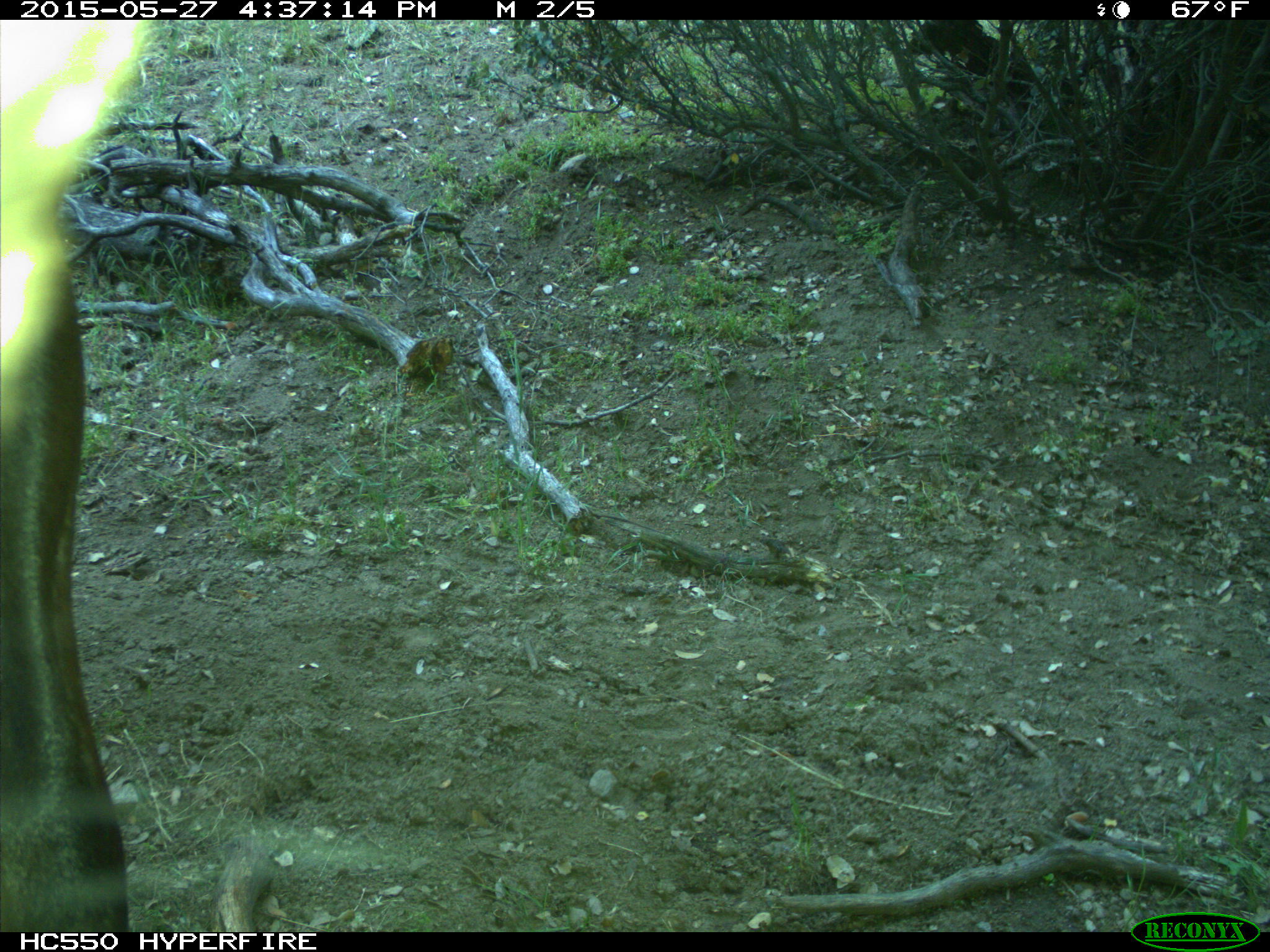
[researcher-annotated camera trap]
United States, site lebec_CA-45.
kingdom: Animalia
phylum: Chordata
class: Mammalia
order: Artiodactyla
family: Cervidae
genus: Cervus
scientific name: Cervus canadensis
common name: elk